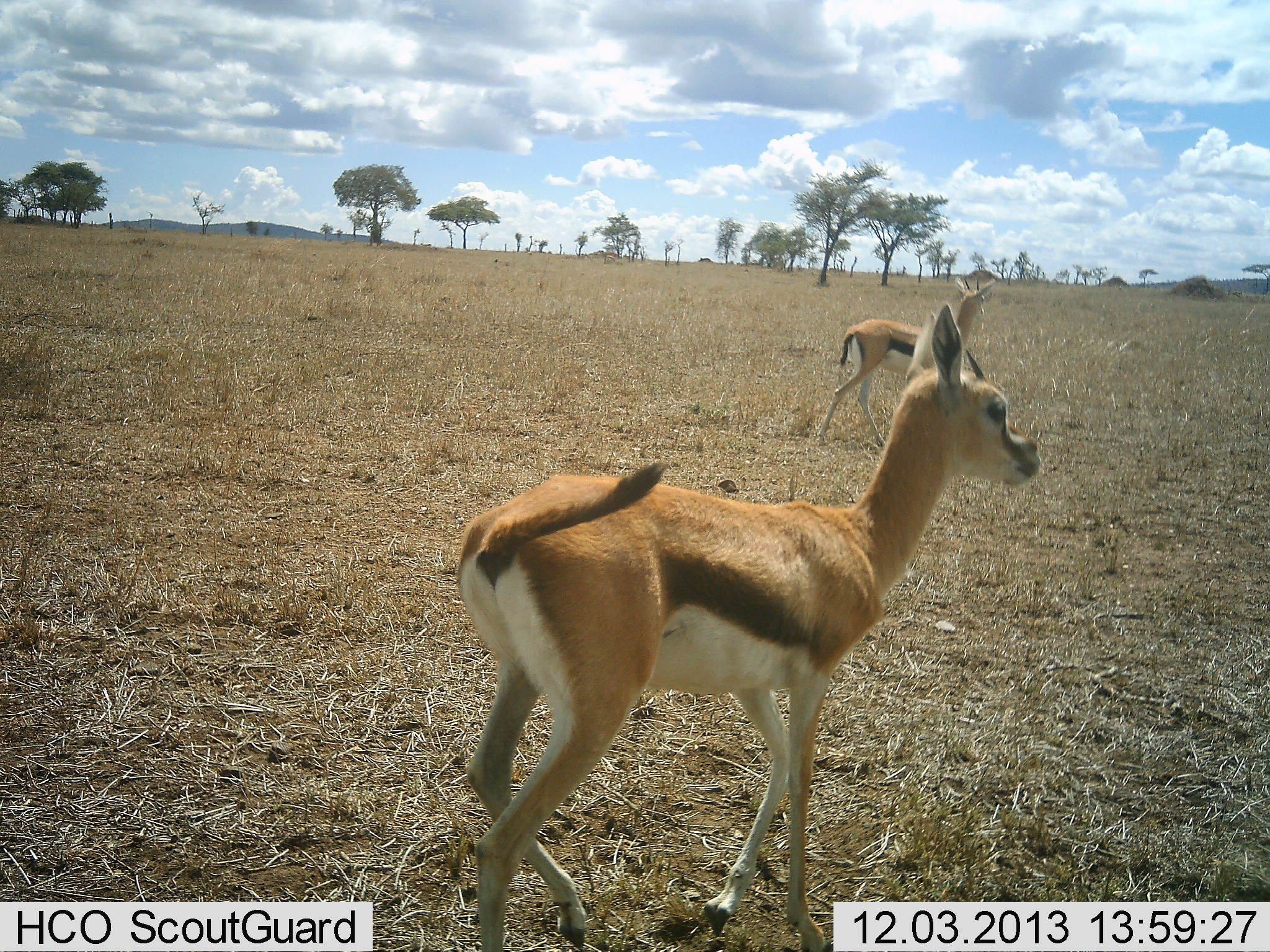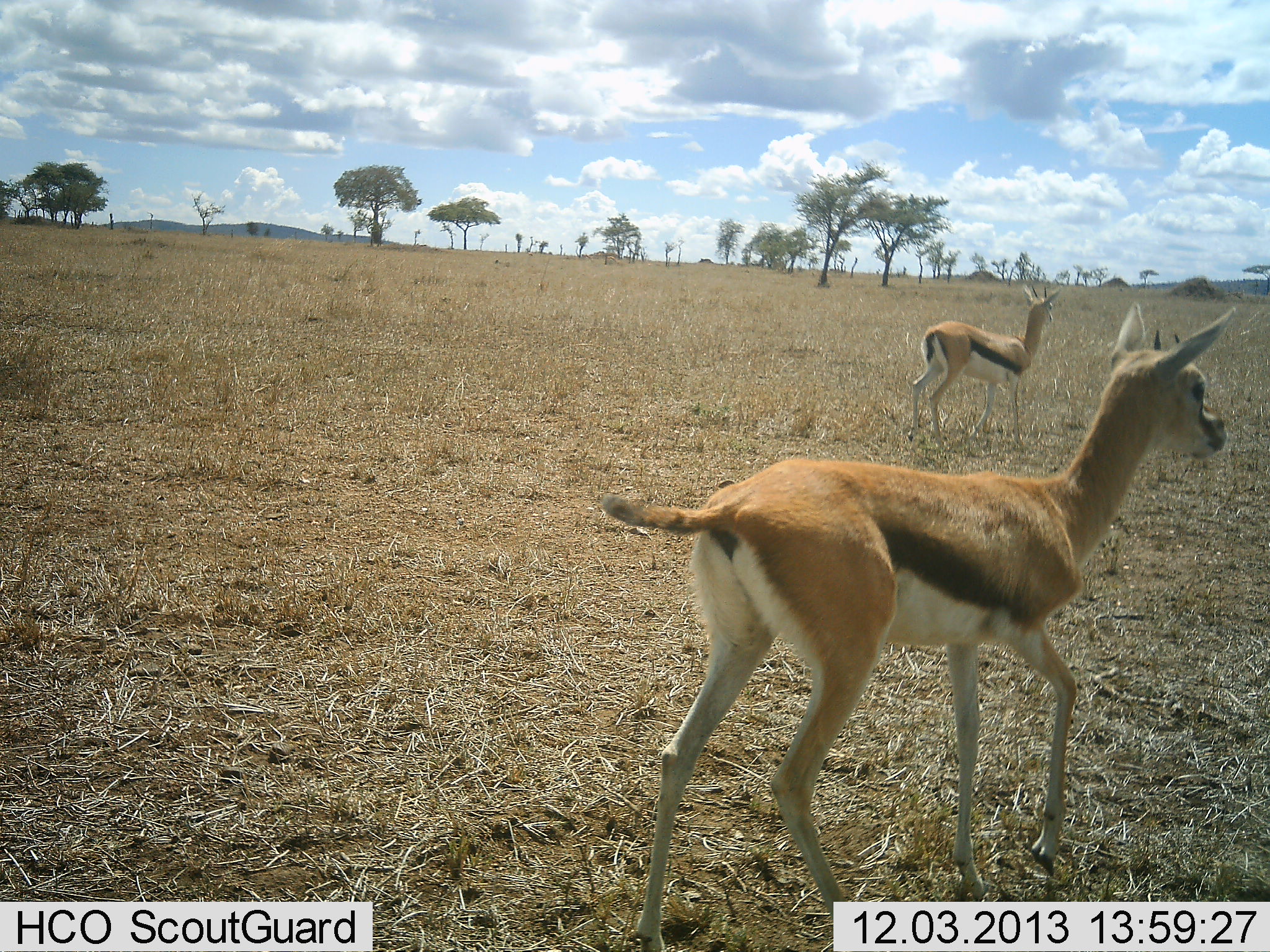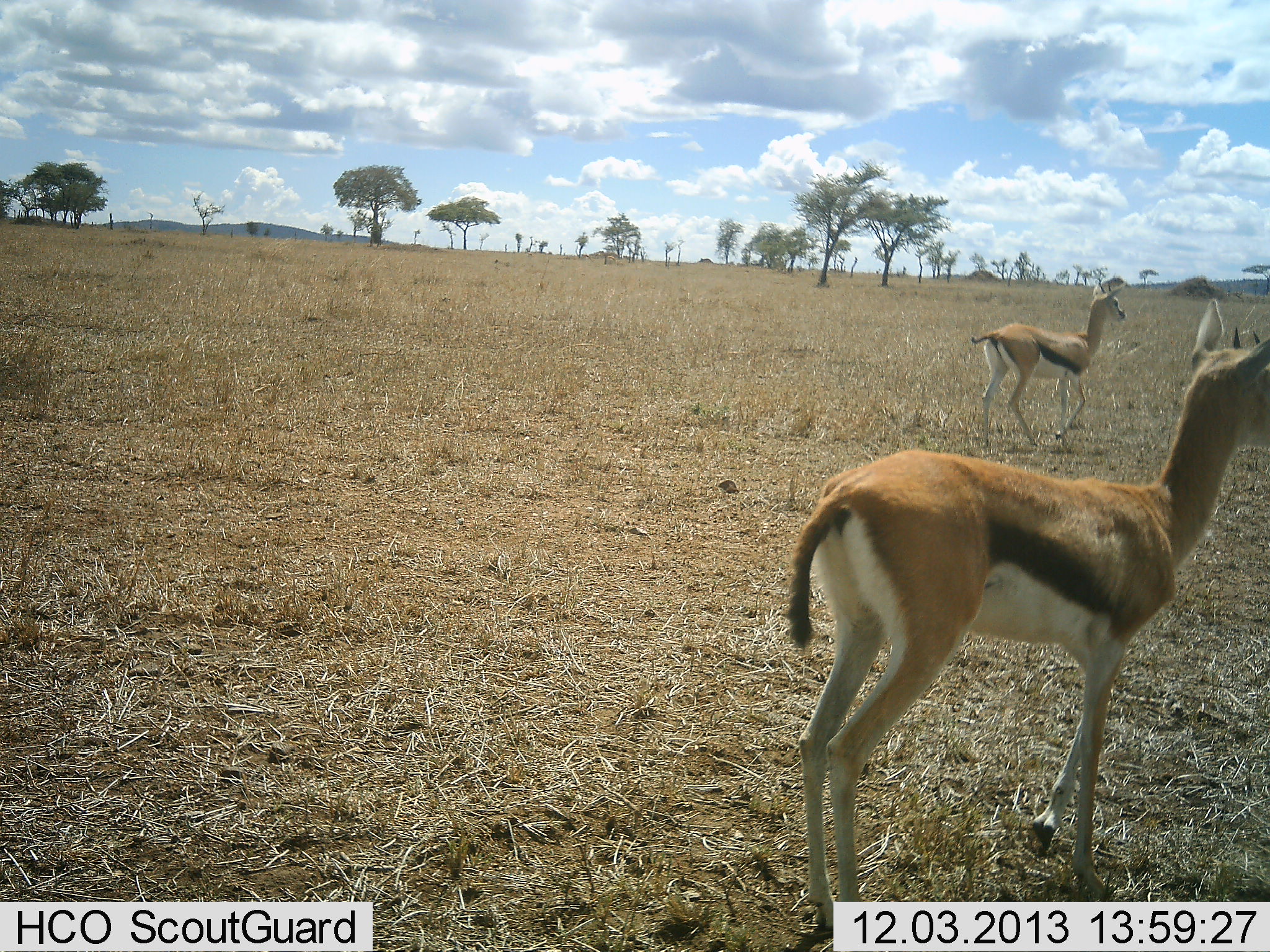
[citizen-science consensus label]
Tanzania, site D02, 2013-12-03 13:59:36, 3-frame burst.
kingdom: Animalia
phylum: Chordata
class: Mammalia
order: Artiodactyla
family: Bovidae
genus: Eudorcas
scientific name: Eudorcas thomsonii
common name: thomson's gazelle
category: gazellethomsons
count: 2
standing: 10%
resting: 0%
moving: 90%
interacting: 0%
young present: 30%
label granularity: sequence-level